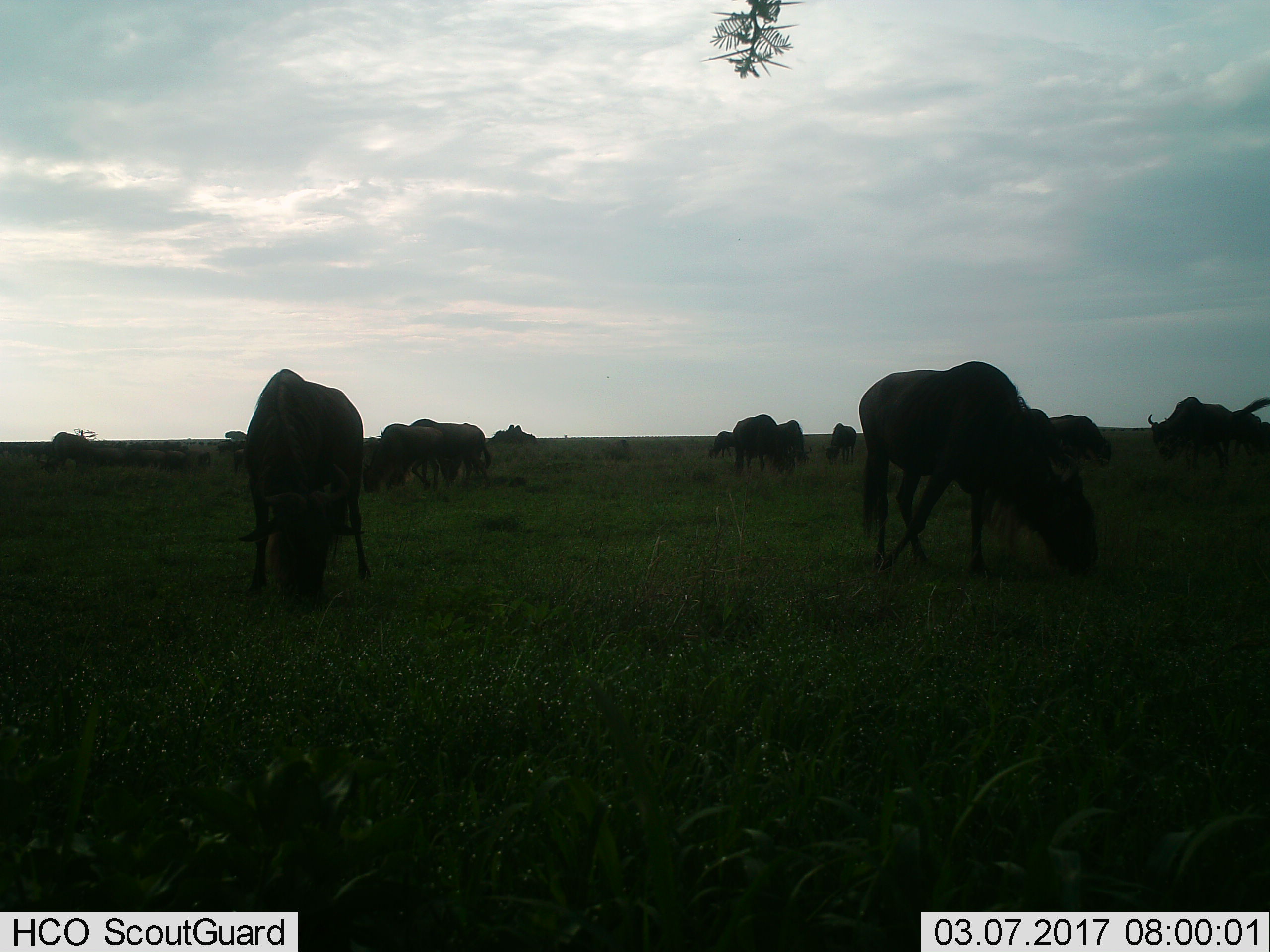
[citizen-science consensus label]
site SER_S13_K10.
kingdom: Animalia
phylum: Chordata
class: Mammalia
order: Artiodactyla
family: Bovidae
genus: Connochaetes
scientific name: Connochaetes taurinus taurinus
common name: blue wildebeest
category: wildebeestblue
Wildebeestblue (blue wildebeest) (Connochaetes taurinus taurinus), count 11-50. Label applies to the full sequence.